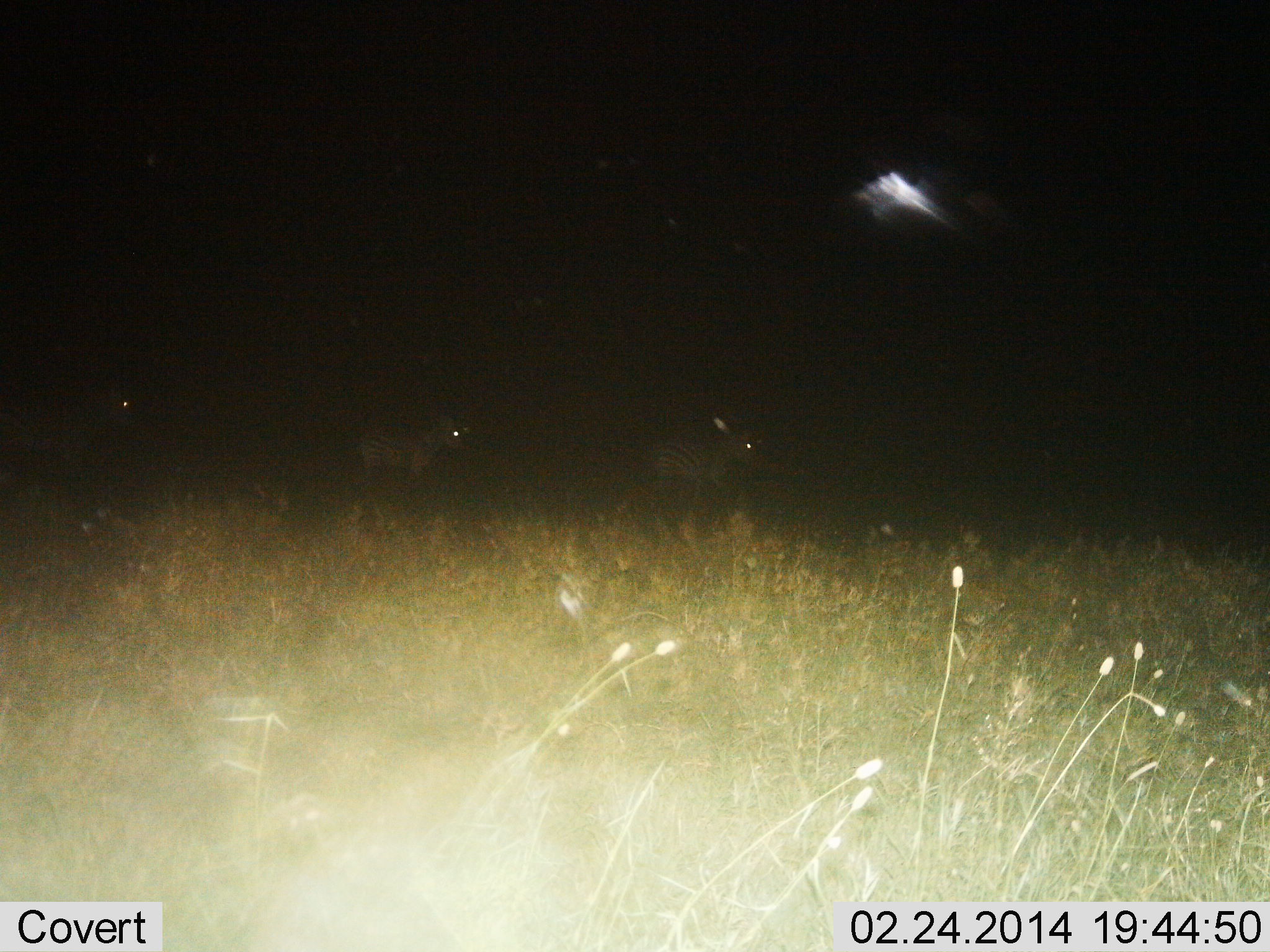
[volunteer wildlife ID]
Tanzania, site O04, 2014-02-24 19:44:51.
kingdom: Animalia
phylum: Chordata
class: Mammalia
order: Perissodactyla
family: Equidae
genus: Equus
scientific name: Equus quagga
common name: plains zebra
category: zebra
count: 3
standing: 30%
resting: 0%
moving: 80%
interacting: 0%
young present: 0%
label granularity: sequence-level